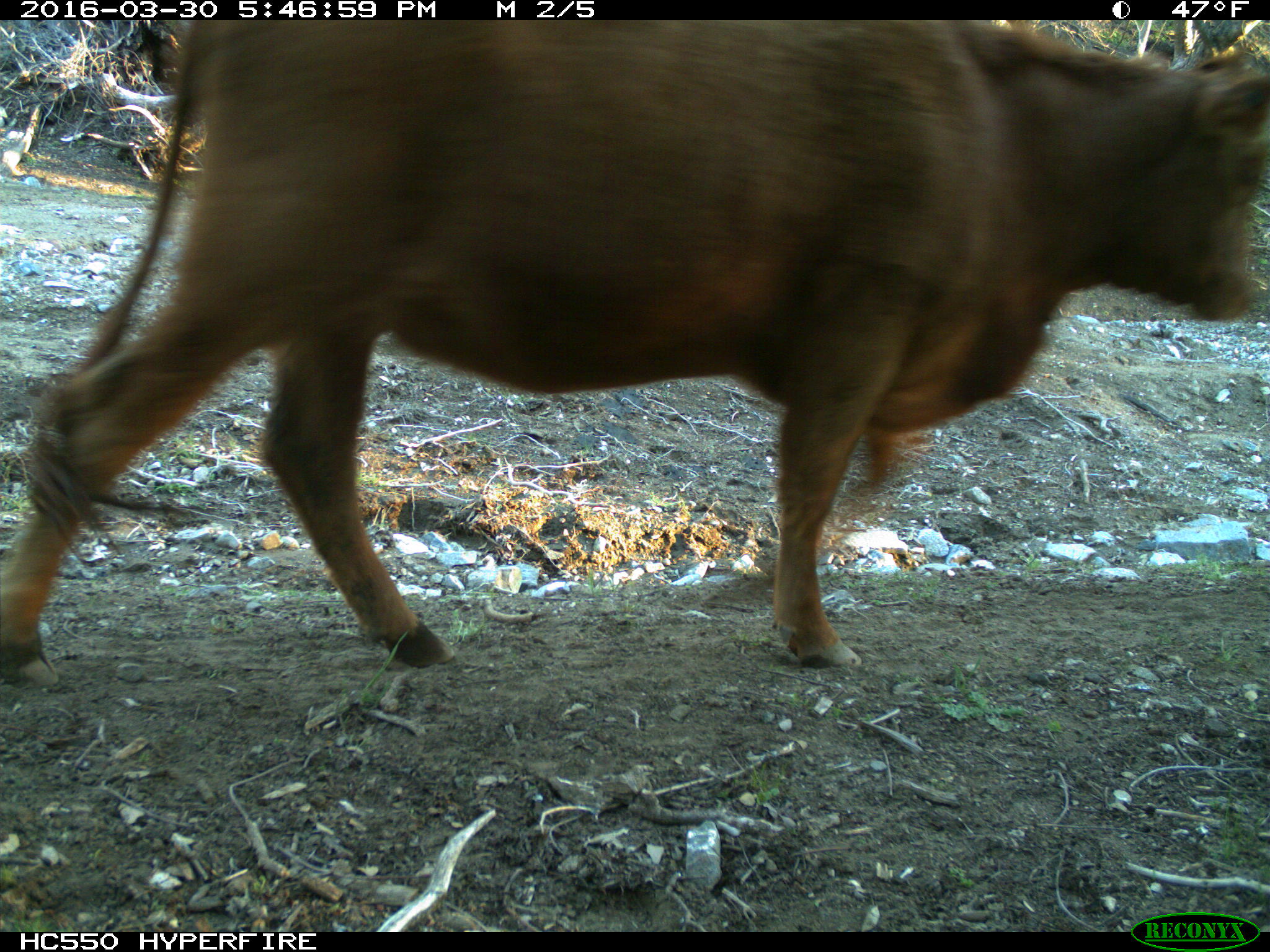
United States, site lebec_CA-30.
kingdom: Animalia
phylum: Chordata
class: Mammalia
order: Artiodactyla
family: Bovidae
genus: Bos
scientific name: Bos taurus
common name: domestic cow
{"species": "Bos taurus (domestic cow)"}